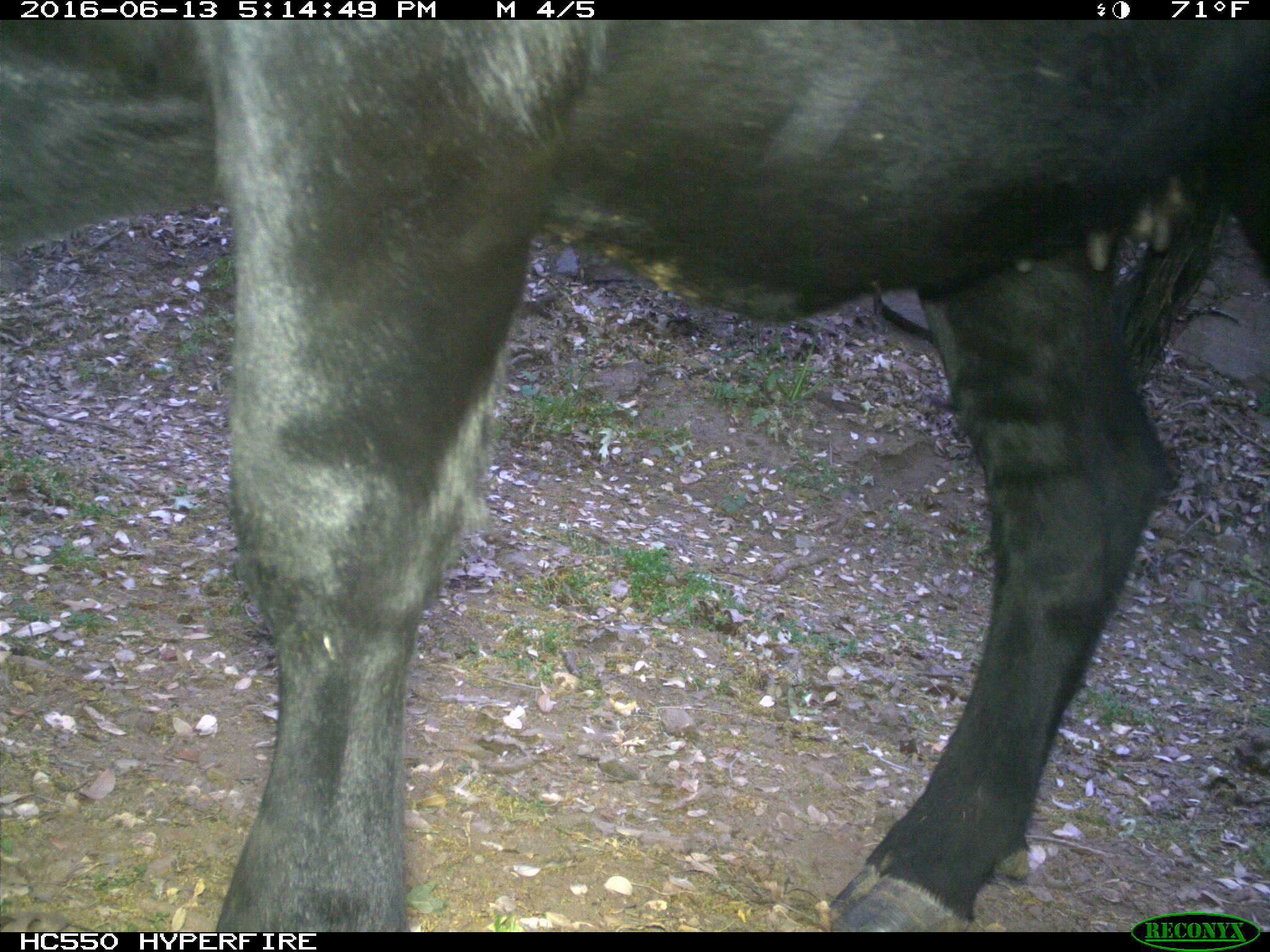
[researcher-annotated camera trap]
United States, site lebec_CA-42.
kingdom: Animalia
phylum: Chordata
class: Mammalia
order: Artiodactyla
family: Bovidae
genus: Bos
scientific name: Bos taurus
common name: domestic cow